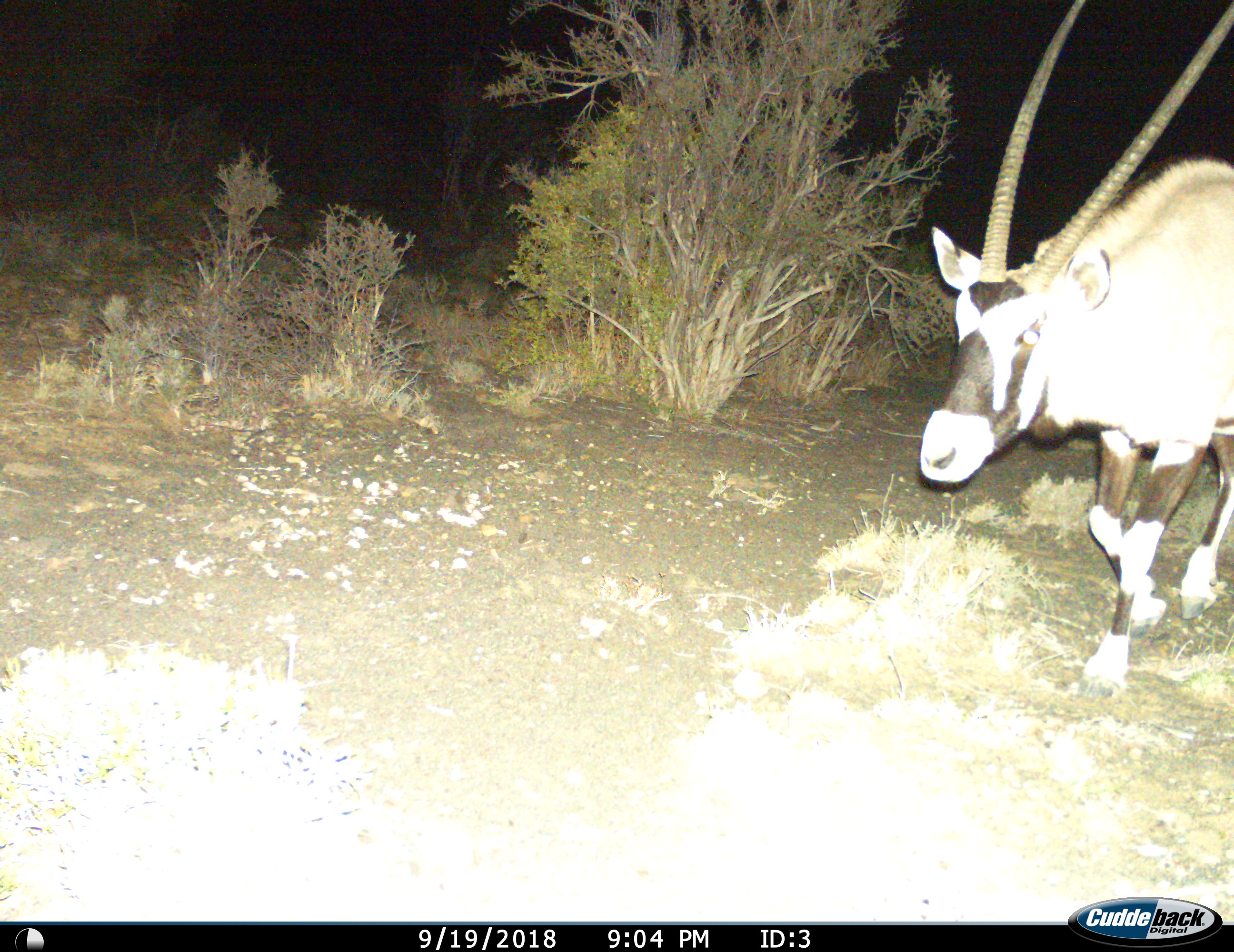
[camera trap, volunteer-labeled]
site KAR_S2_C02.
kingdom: Animalia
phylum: Chordata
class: Mammalia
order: Artiodactyla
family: Bovidae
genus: Oryx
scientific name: Oryx gazella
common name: gemsbok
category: oryx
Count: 1.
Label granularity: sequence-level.